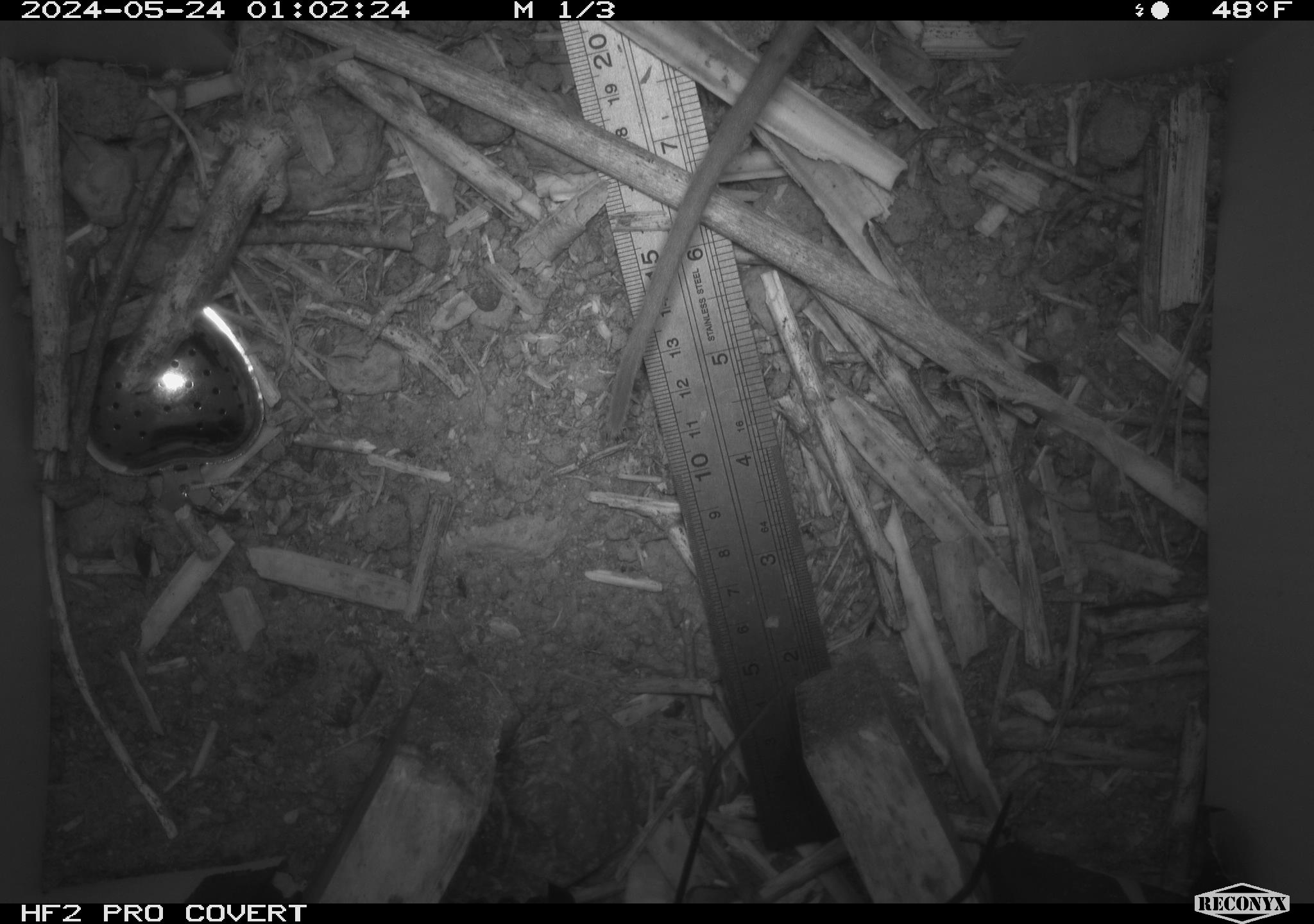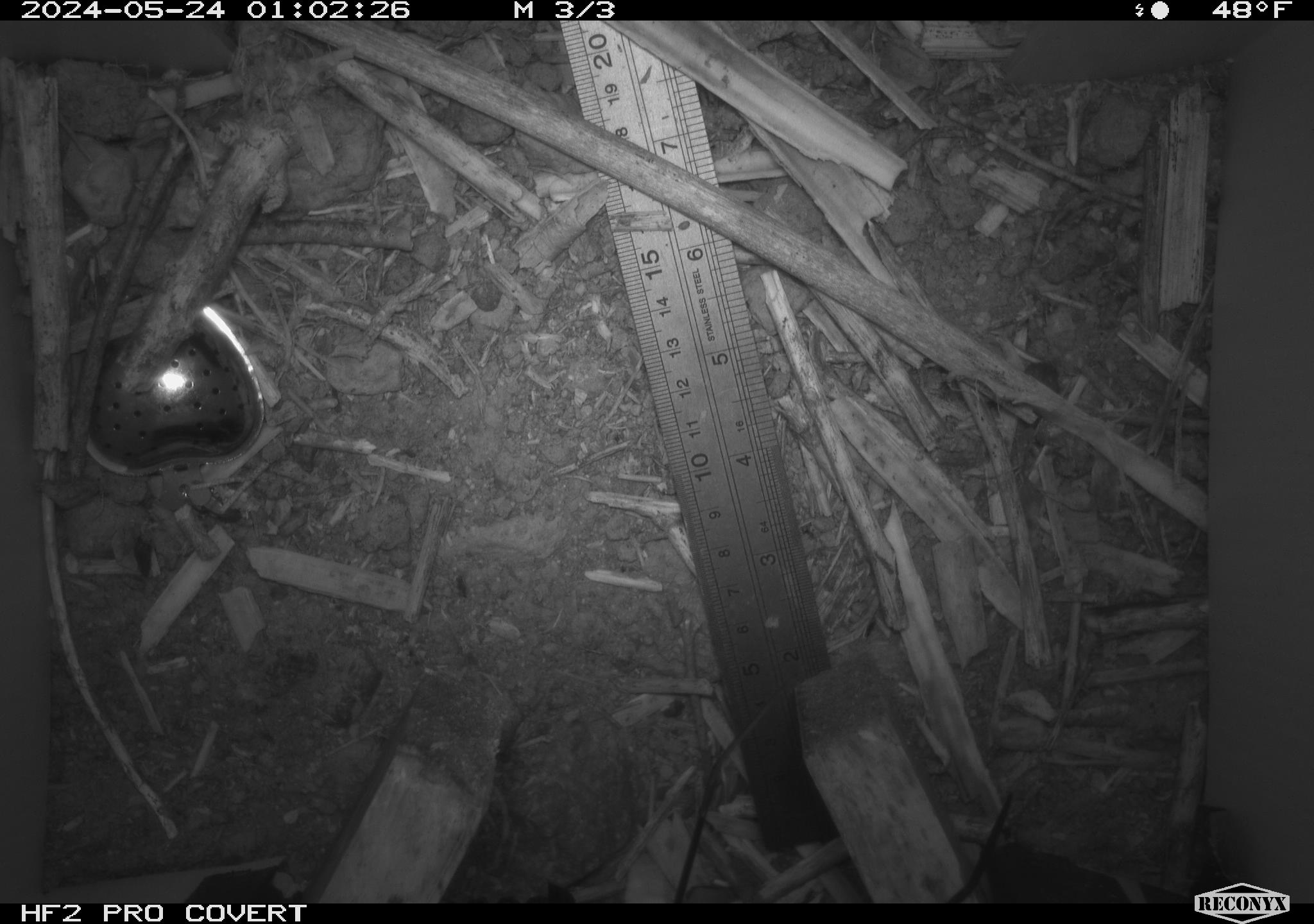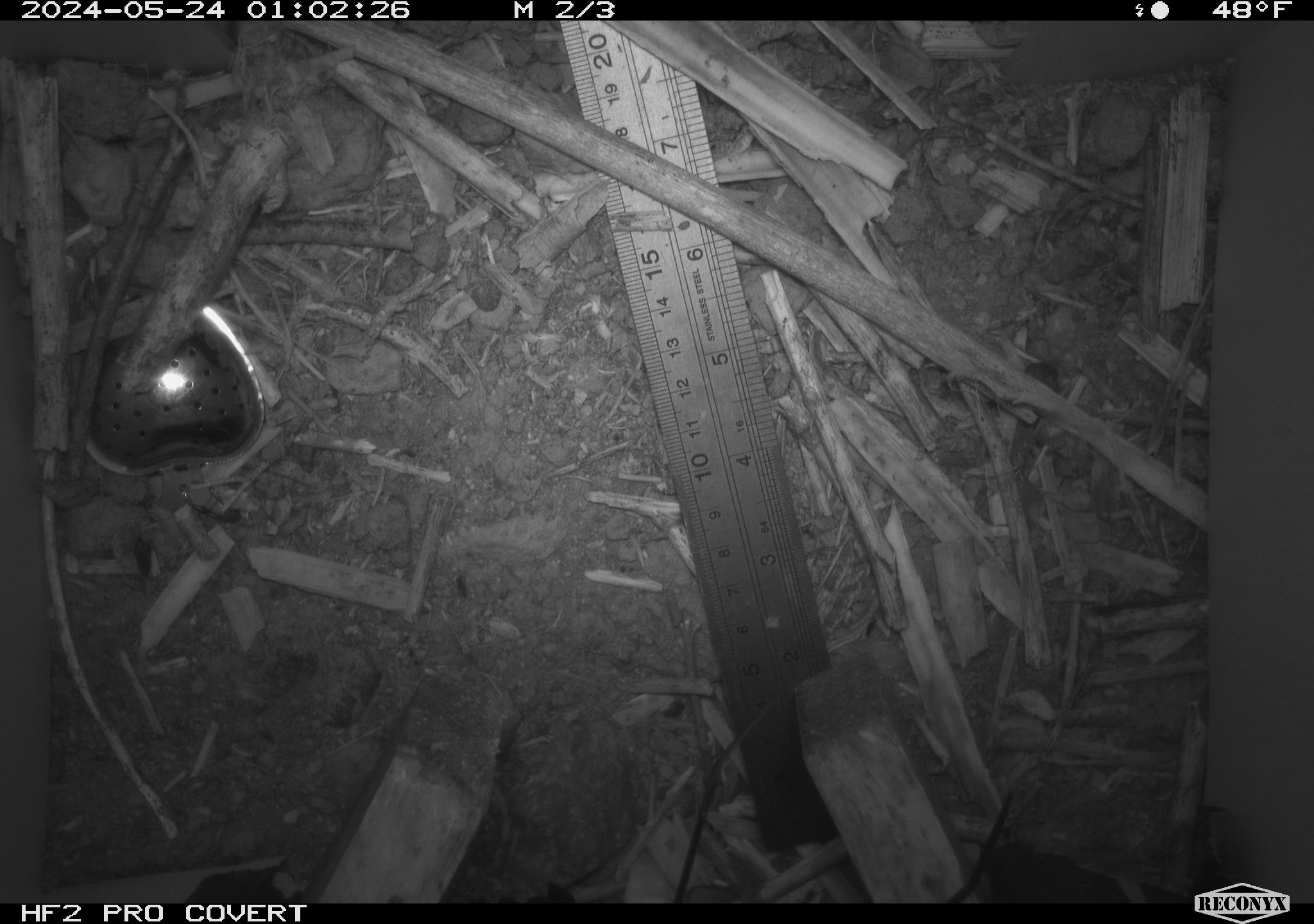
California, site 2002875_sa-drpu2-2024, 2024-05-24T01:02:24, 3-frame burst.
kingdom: Animalia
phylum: Chordata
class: Mammalia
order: Rodentia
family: Cricetidae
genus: Neotoma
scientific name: Neotoma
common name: pack rat or woodrat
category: neotoma species